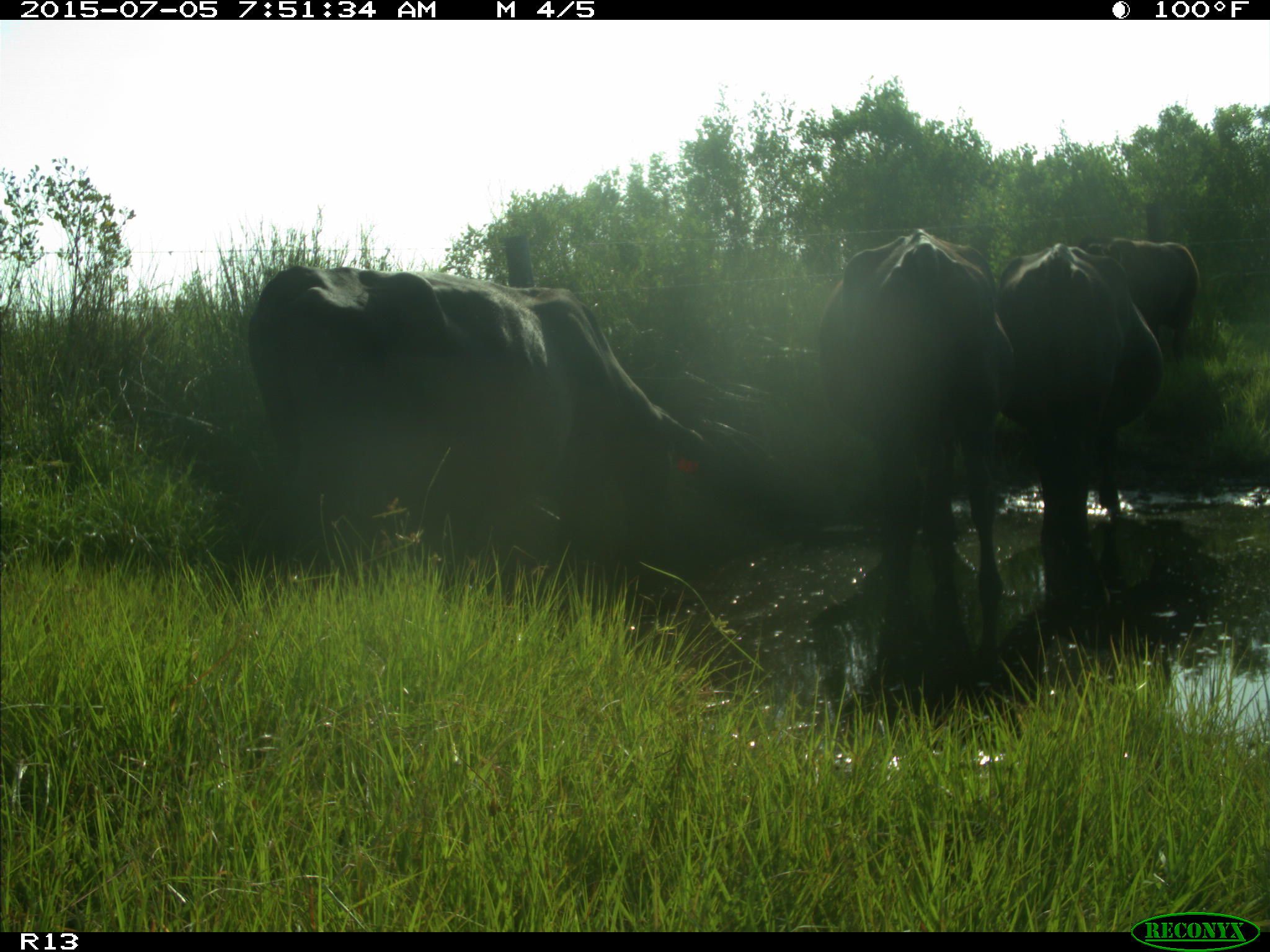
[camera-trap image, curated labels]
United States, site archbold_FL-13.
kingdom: Animalia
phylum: Chordata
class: Mammalia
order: Artiodactyla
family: Bovidae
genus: Bos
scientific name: Bos taurus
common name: domestic cow